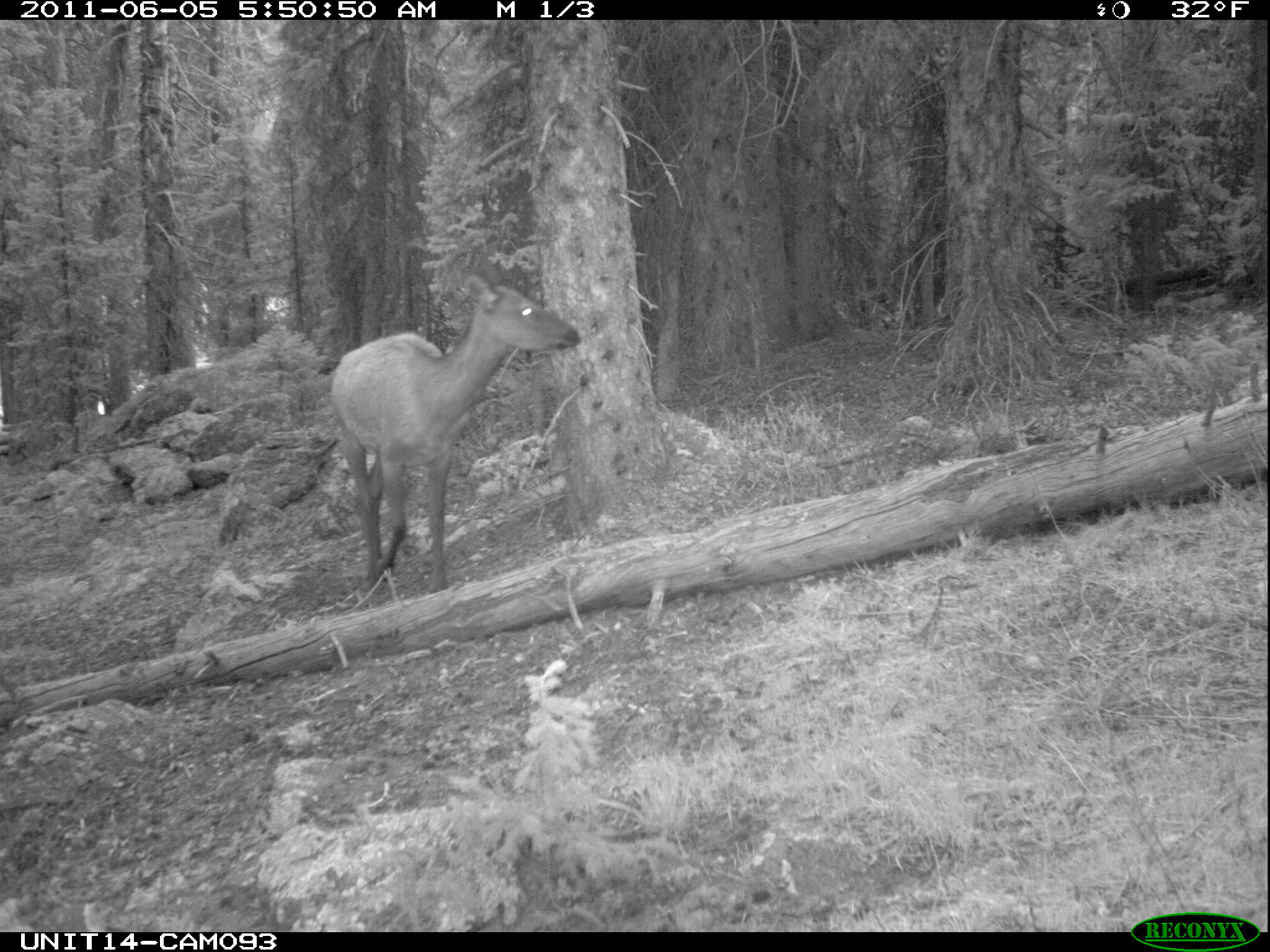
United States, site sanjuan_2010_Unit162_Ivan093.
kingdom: Animalia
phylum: Chordata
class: Mammalia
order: Artiodactyla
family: Cervidae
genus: Cervus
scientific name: Cervus elaphus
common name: red deer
Cervus elaphus (red deer).